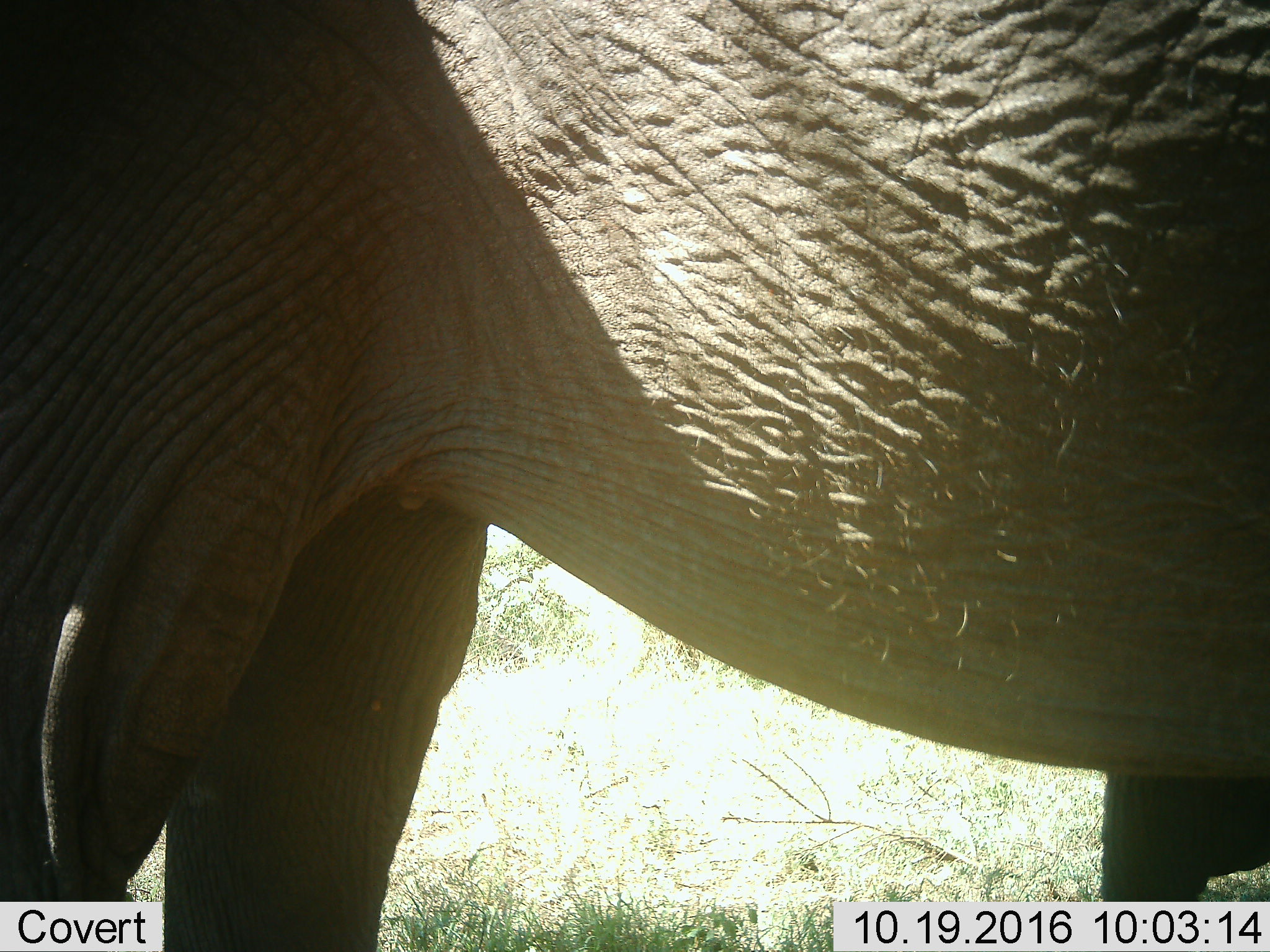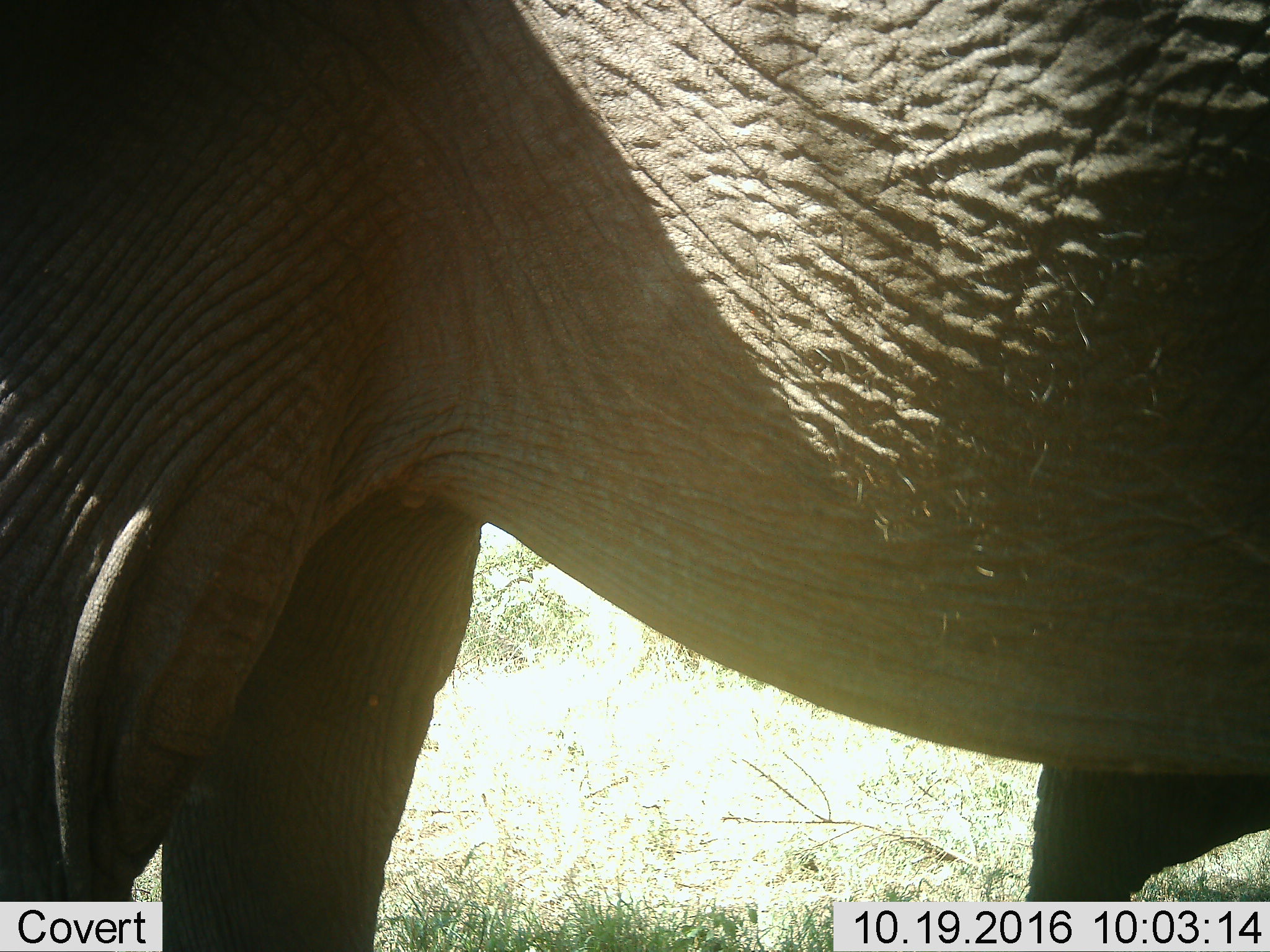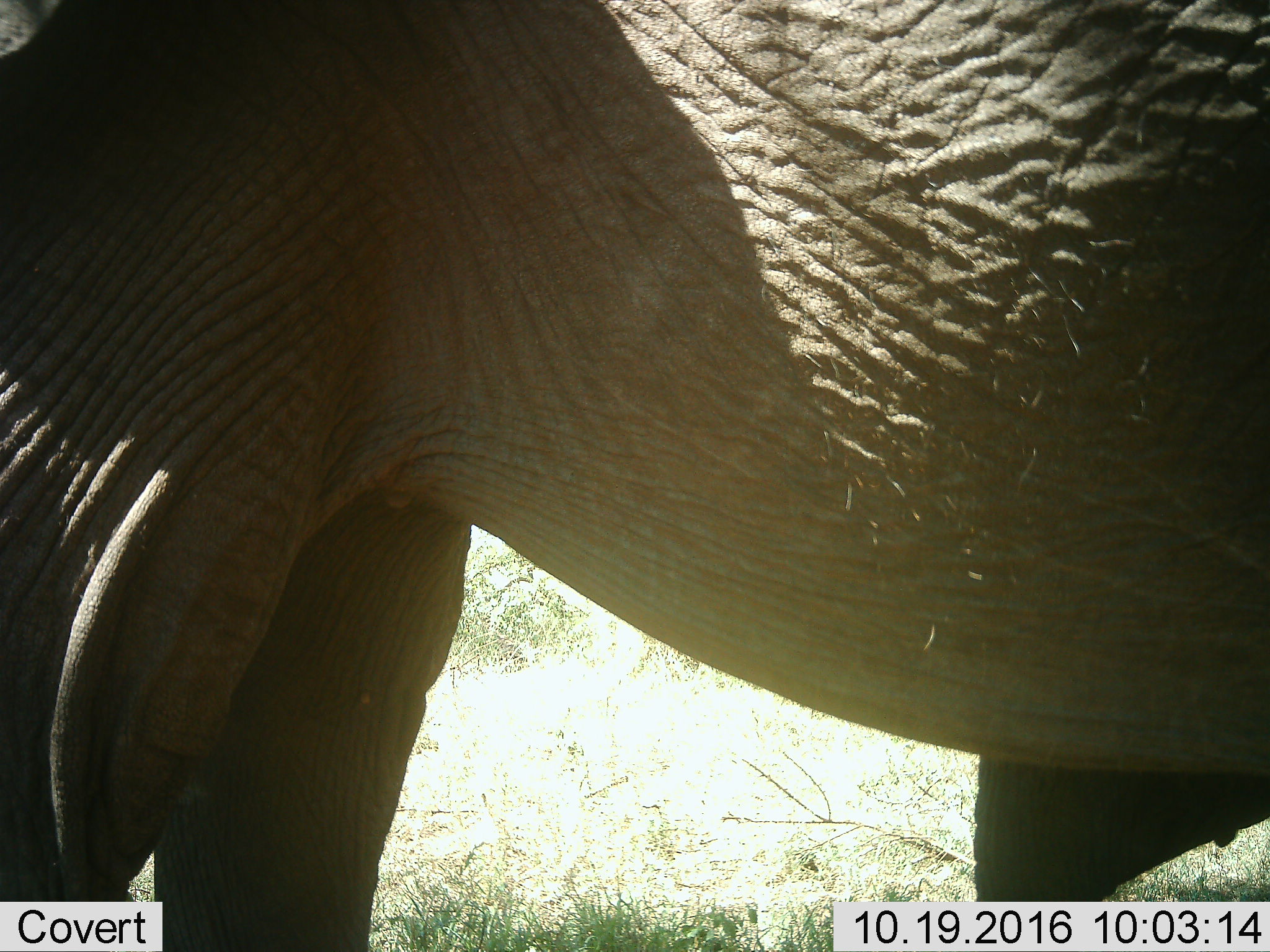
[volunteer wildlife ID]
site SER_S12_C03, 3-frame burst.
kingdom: Animalia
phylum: Chordata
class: Mammalia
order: Proboscidea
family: Elephantidae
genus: Loxodonta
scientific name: Loxodonta africana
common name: african bush elephant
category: elephant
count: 1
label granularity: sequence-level